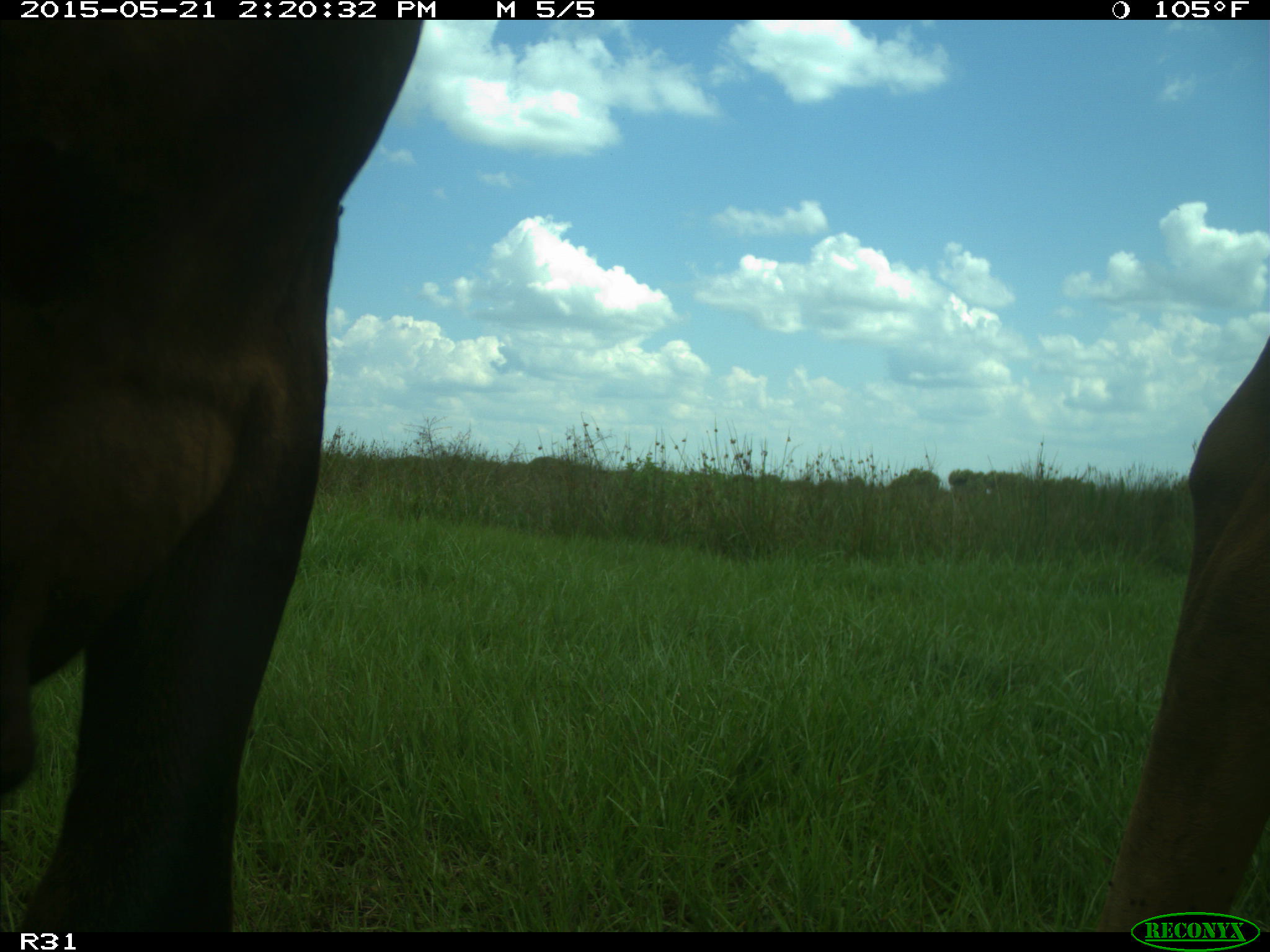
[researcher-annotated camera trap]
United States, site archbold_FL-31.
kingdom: Animalia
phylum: Chordata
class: Mammalia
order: Artiodactyla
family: Bovidae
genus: Bos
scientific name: Bos taurus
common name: domestic cow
Bos taurus (domestic cow).